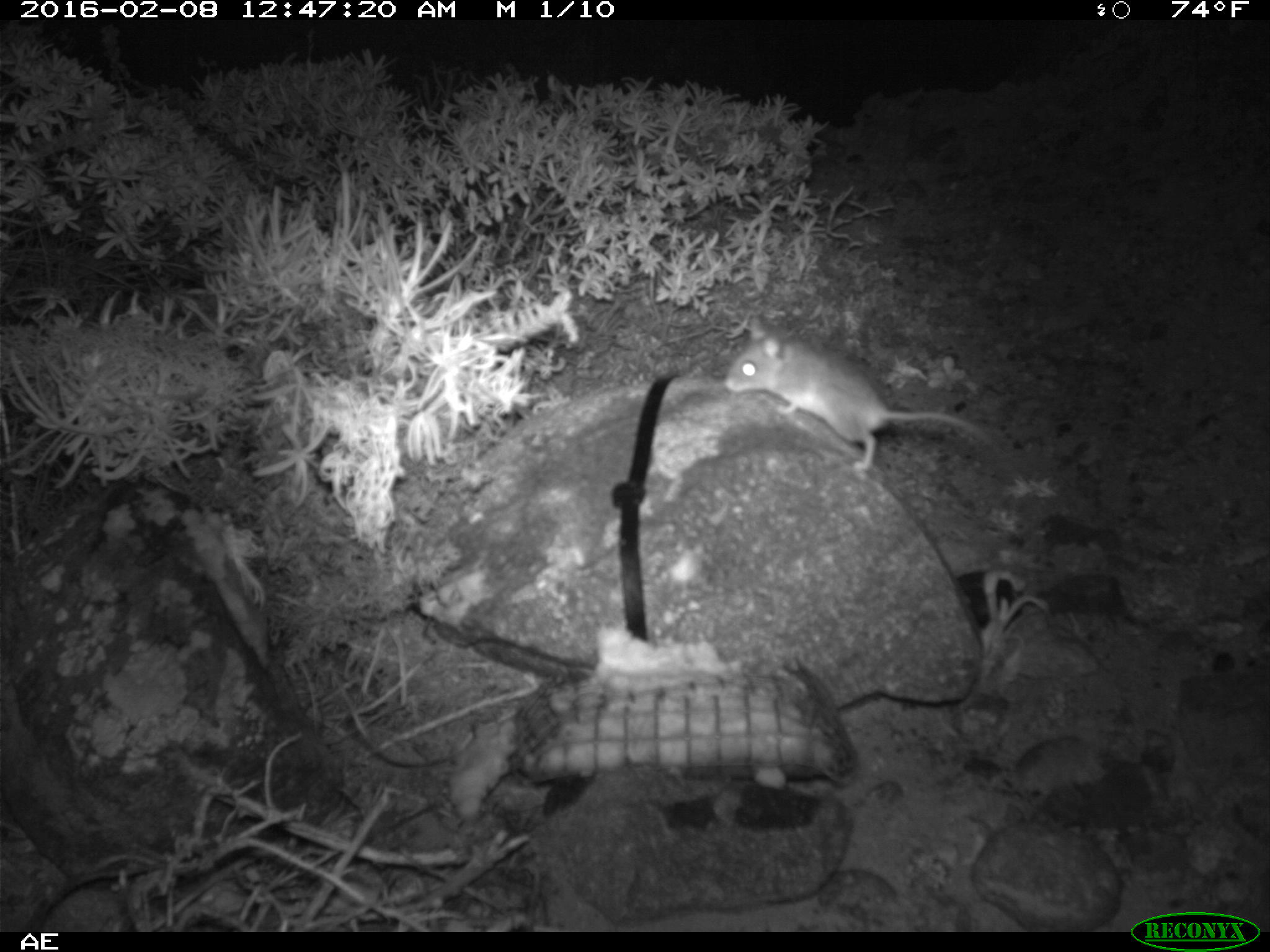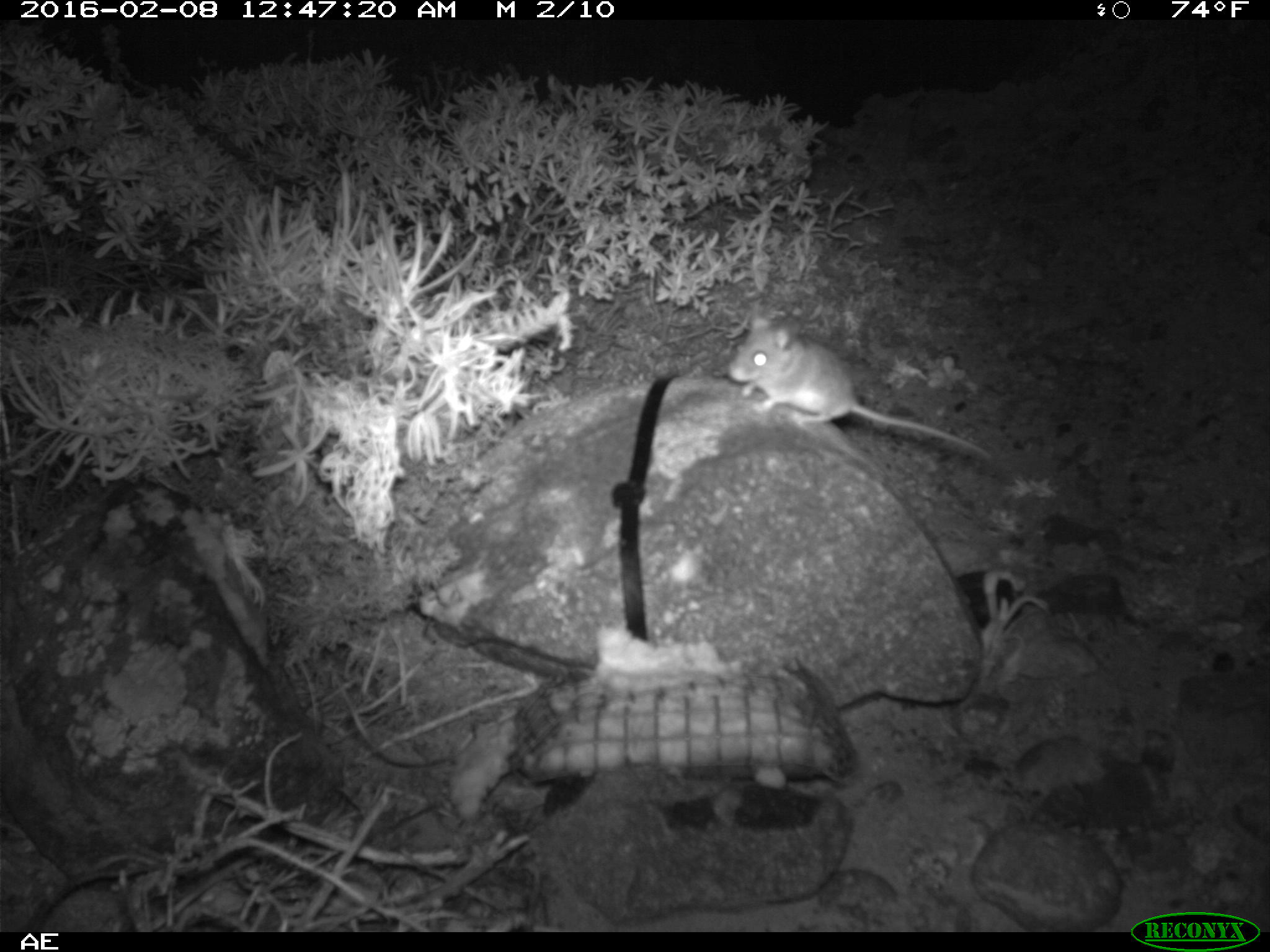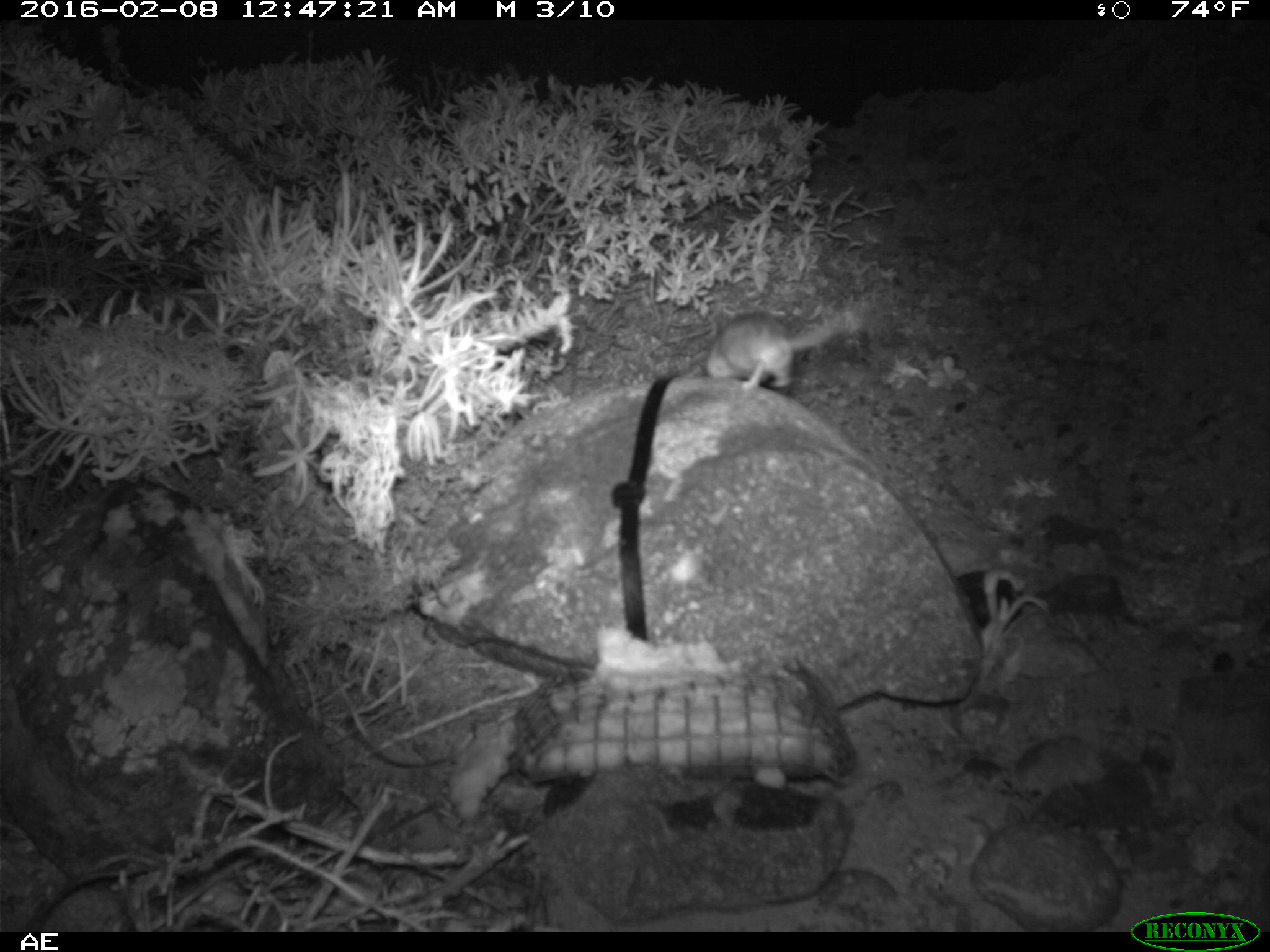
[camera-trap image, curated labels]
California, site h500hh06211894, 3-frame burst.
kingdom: Animalia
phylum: Chordata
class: Mammalia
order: Rodentia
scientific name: Rodentia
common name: rodent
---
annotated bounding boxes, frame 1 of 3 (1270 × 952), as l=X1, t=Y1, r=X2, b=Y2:
rodent: l=725, t=316, r=993, b=472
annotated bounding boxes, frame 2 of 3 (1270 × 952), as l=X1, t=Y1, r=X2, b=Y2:
rodent: l=726, t=308, r=991, b=461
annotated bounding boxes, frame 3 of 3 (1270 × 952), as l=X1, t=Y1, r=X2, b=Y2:
rodent: l=705, t=312, r=853, b=393